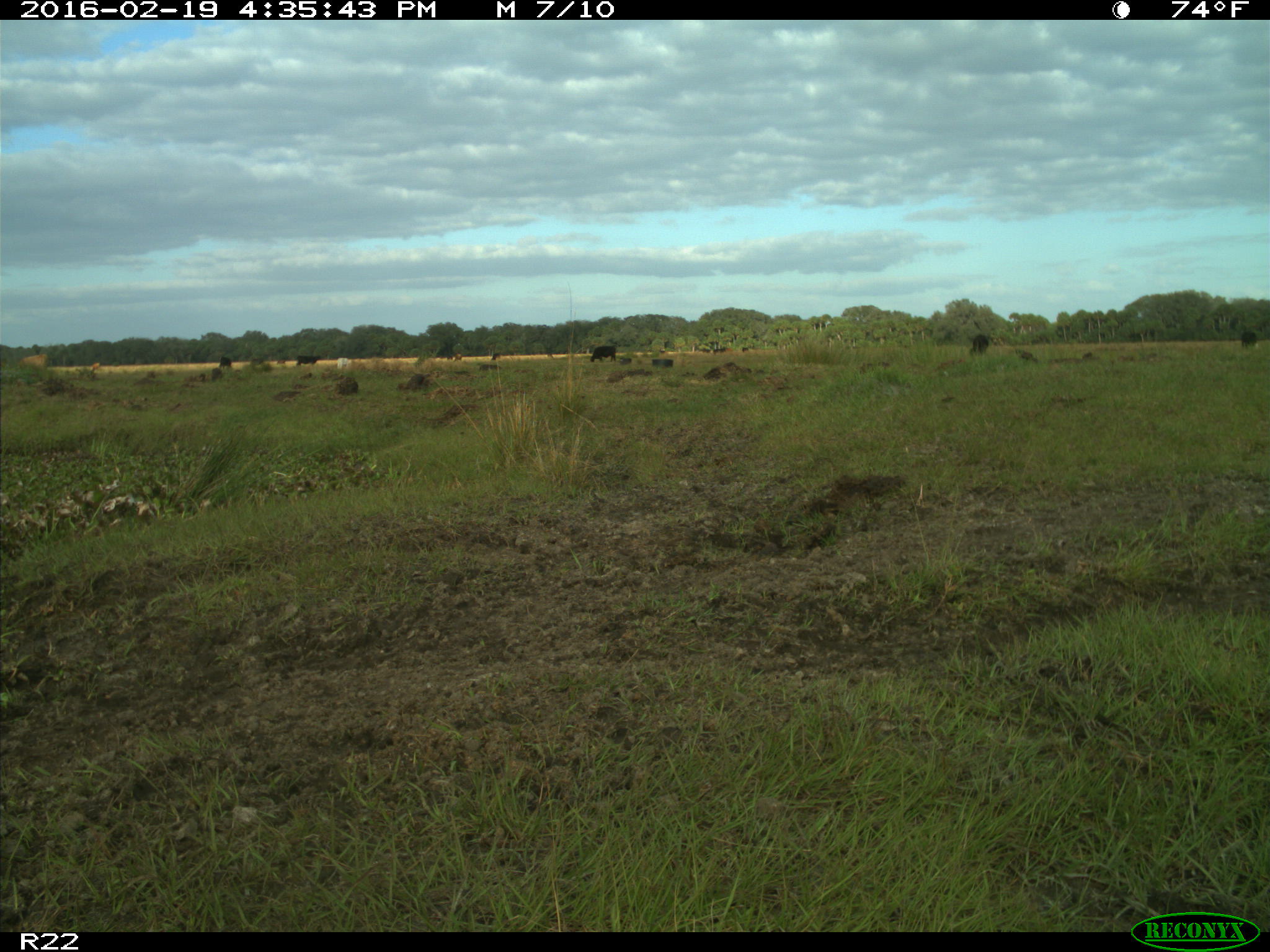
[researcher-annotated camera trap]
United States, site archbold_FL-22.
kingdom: Animalia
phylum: Chordata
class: Mammalia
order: Artiodactyla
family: Bovidae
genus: Bos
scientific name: Bos taurus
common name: domestic cow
Bos taurus (domestic cow).